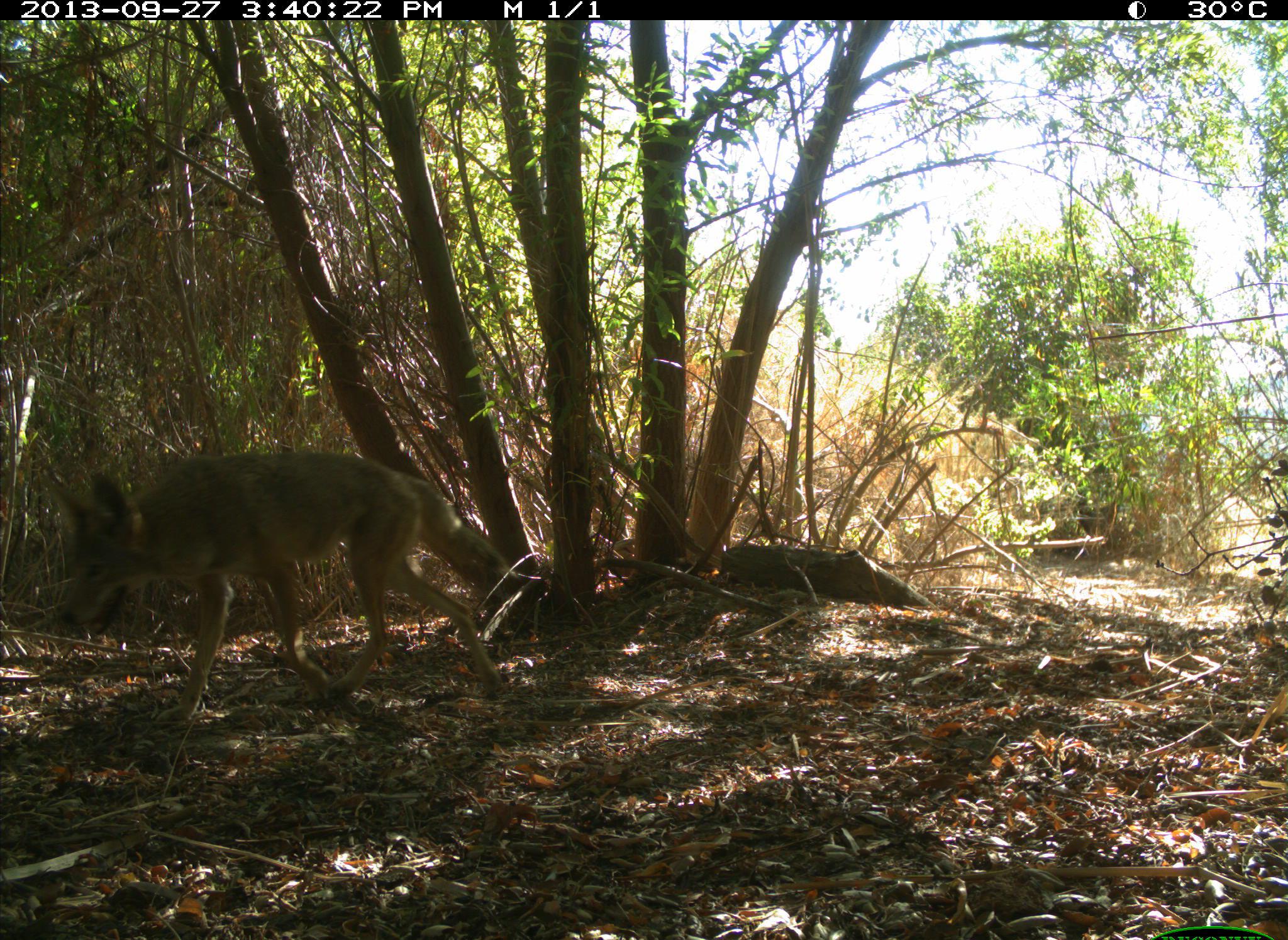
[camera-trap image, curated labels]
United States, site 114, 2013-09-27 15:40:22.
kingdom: Animalia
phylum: Chordata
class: Mammalia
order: Carnivora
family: Canidae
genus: Canis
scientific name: Canis latrans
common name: coyote